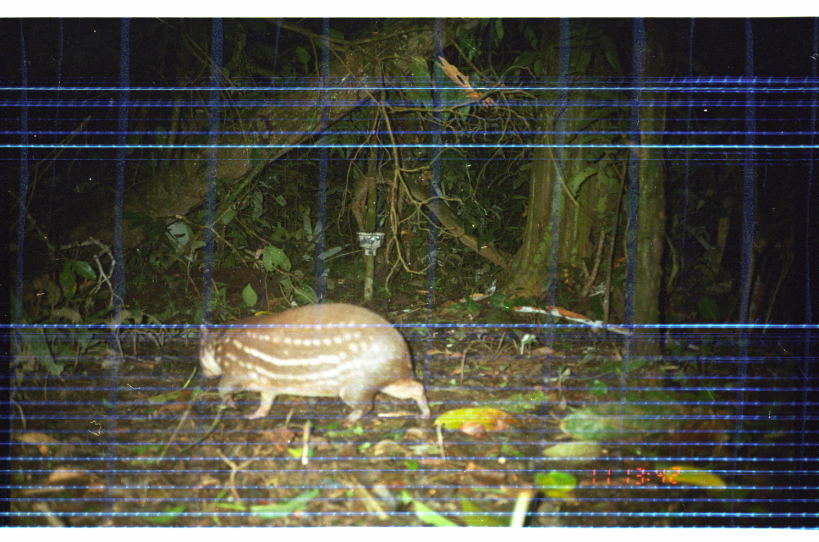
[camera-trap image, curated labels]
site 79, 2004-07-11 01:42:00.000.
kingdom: Animalia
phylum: Chordata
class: Mammalia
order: Rodentia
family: Cuniculidae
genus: Cuniculus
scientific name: Cuniculus paca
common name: spotted paca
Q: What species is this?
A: Cuniculus paca (spotted paca).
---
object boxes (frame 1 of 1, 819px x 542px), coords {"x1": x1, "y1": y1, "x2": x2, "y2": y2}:
cuniculus paca: {"x1": 198, "y1": 302, "x2": 431, "y2": 429}